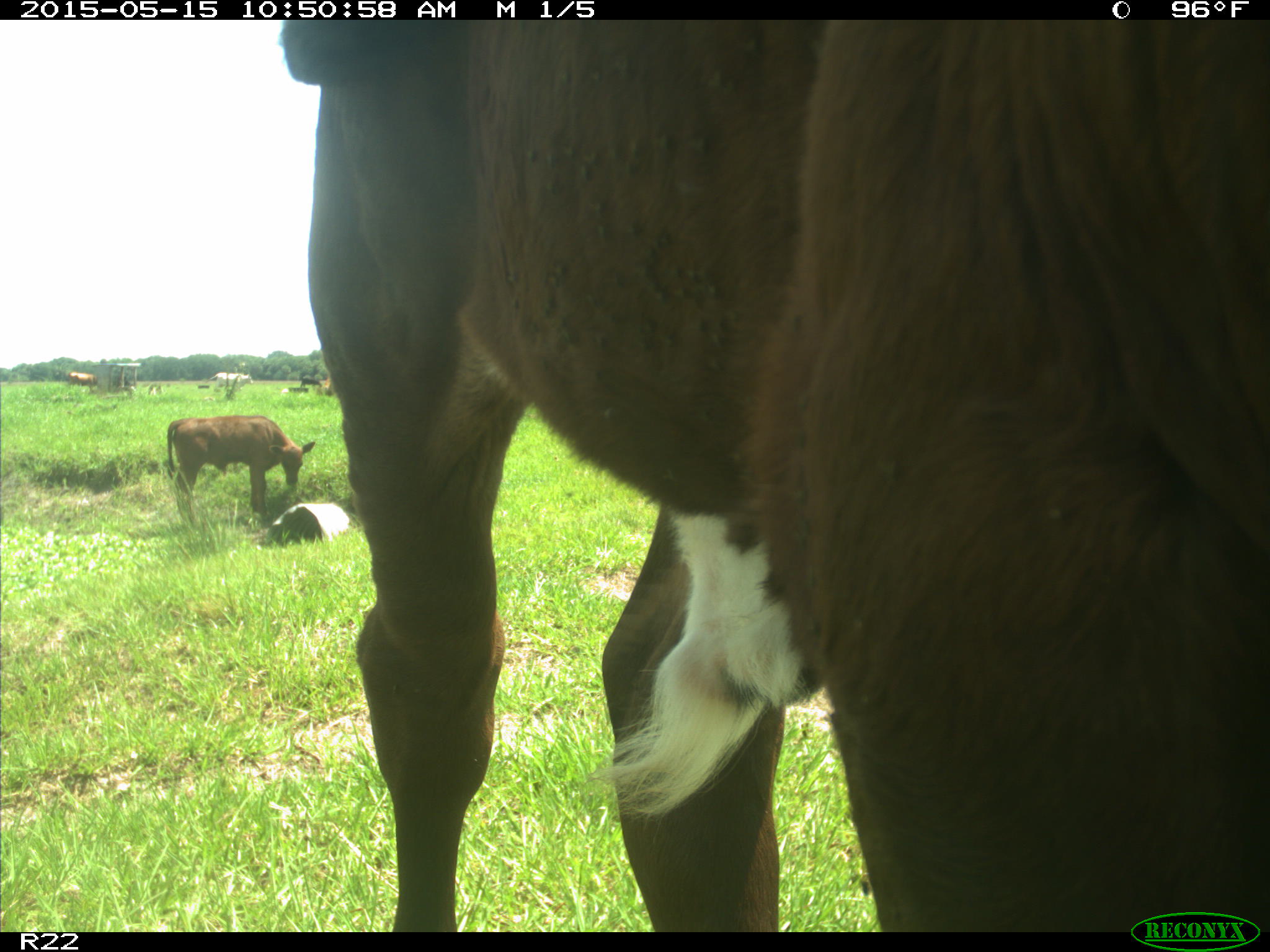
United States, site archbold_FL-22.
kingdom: Animalia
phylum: Chordata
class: Mammalia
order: Artiodactyla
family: Bovidae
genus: Bos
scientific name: Bos taurus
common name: domestic cow